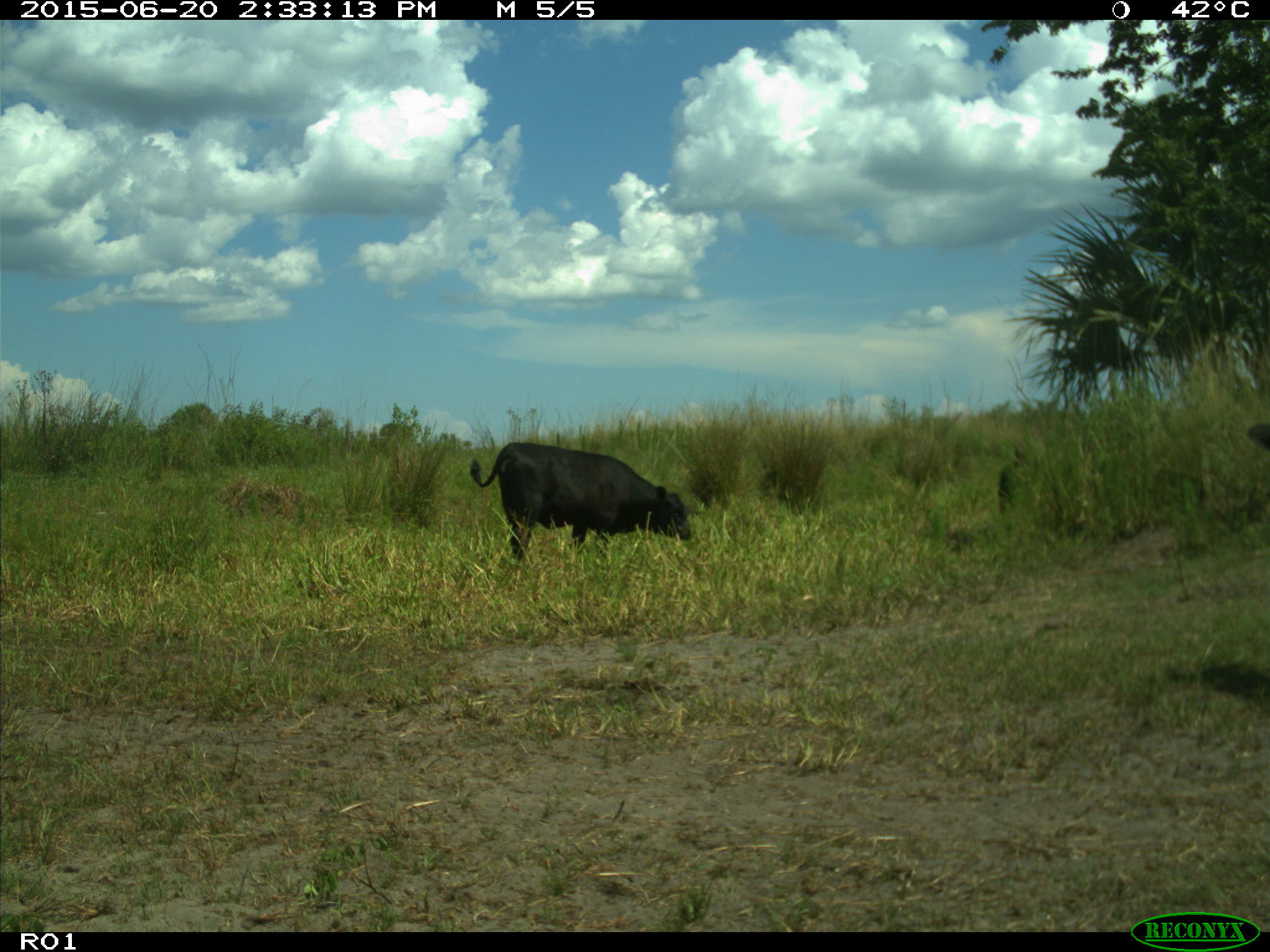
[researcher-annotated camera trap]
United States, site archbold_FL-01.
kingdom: Animalia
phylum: Chordata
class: Mammalia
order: Artiodactyla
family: Bovidae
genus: Bos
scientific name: Bos taurus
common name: domestic cow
Bos taurus (domestic cow).